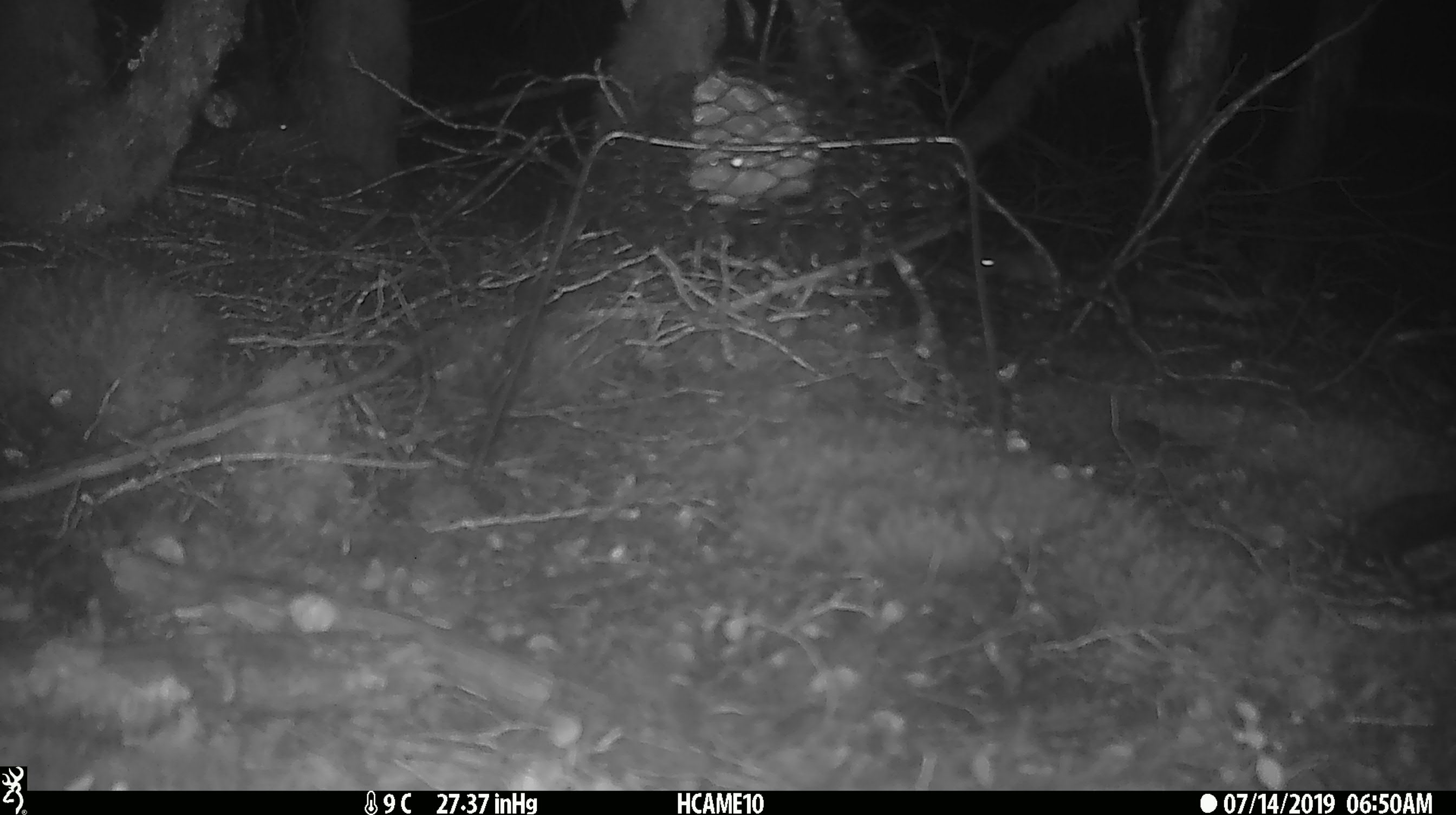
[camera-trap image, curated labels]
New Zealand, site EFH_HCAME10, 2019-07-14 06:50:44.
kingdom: Animalia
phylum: Chordata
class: Mammalia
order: Rodentia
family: Muridae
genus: Mus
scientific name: Mus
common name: mouse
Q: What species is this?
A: Mouse (Mus).